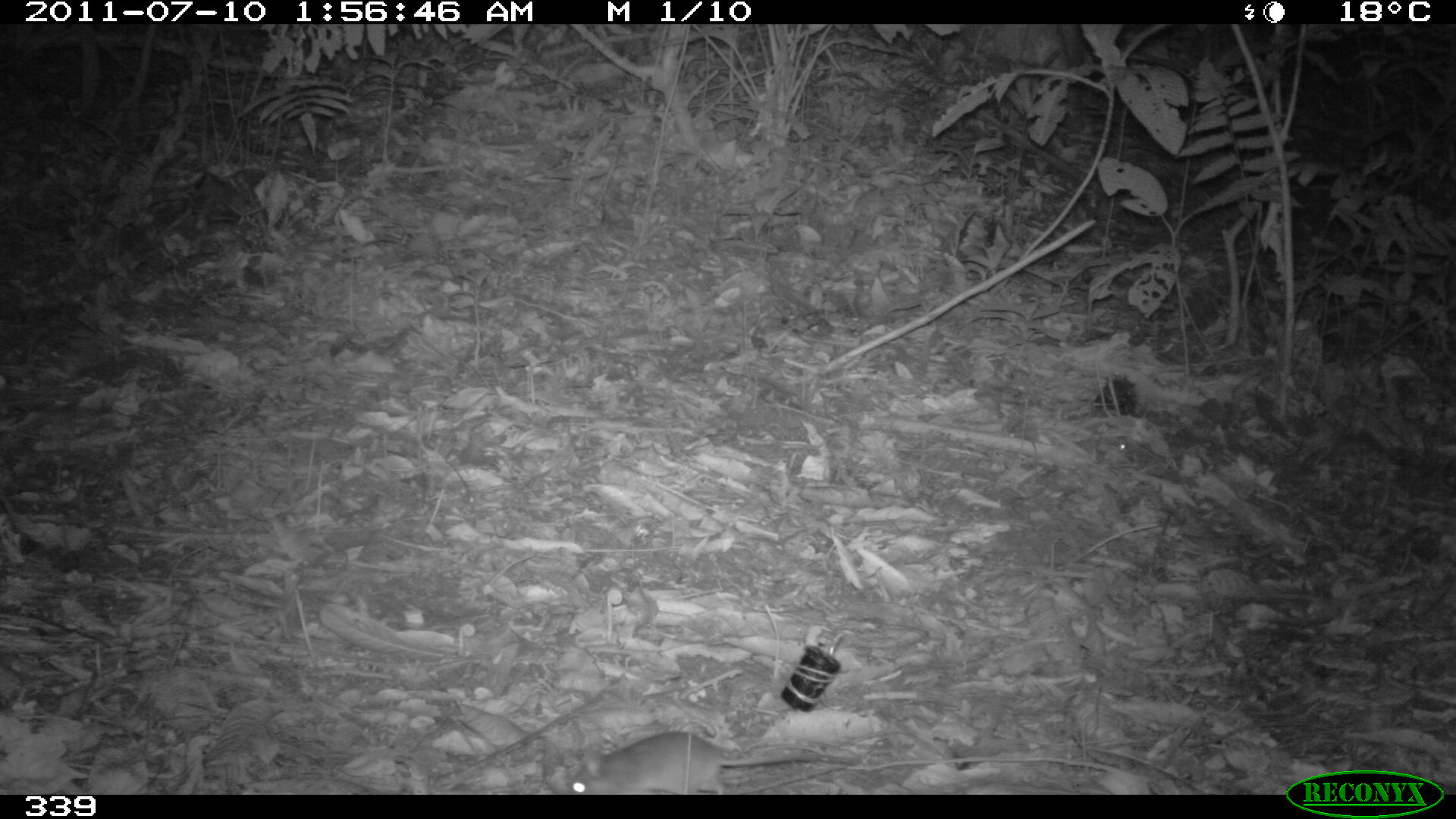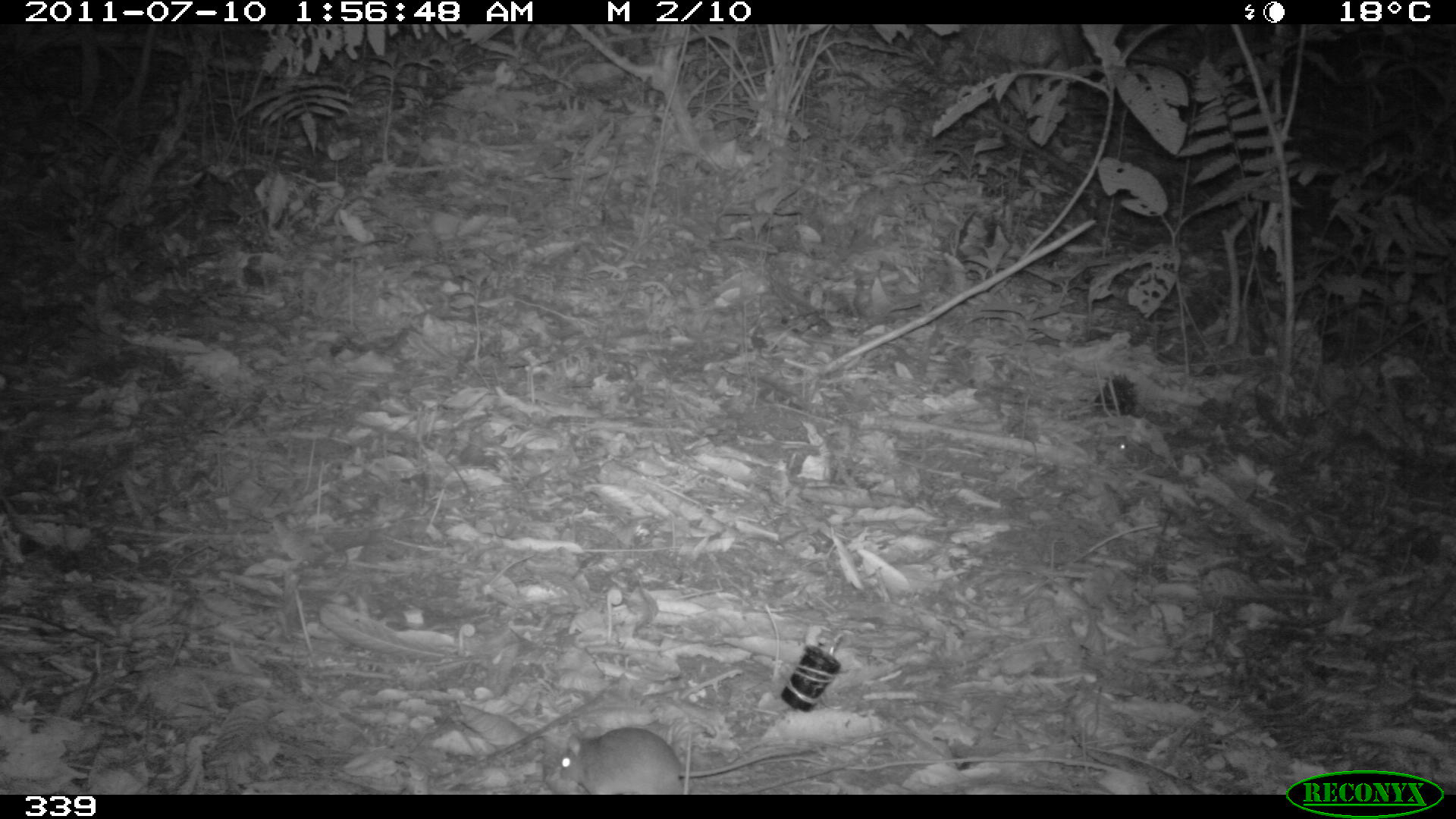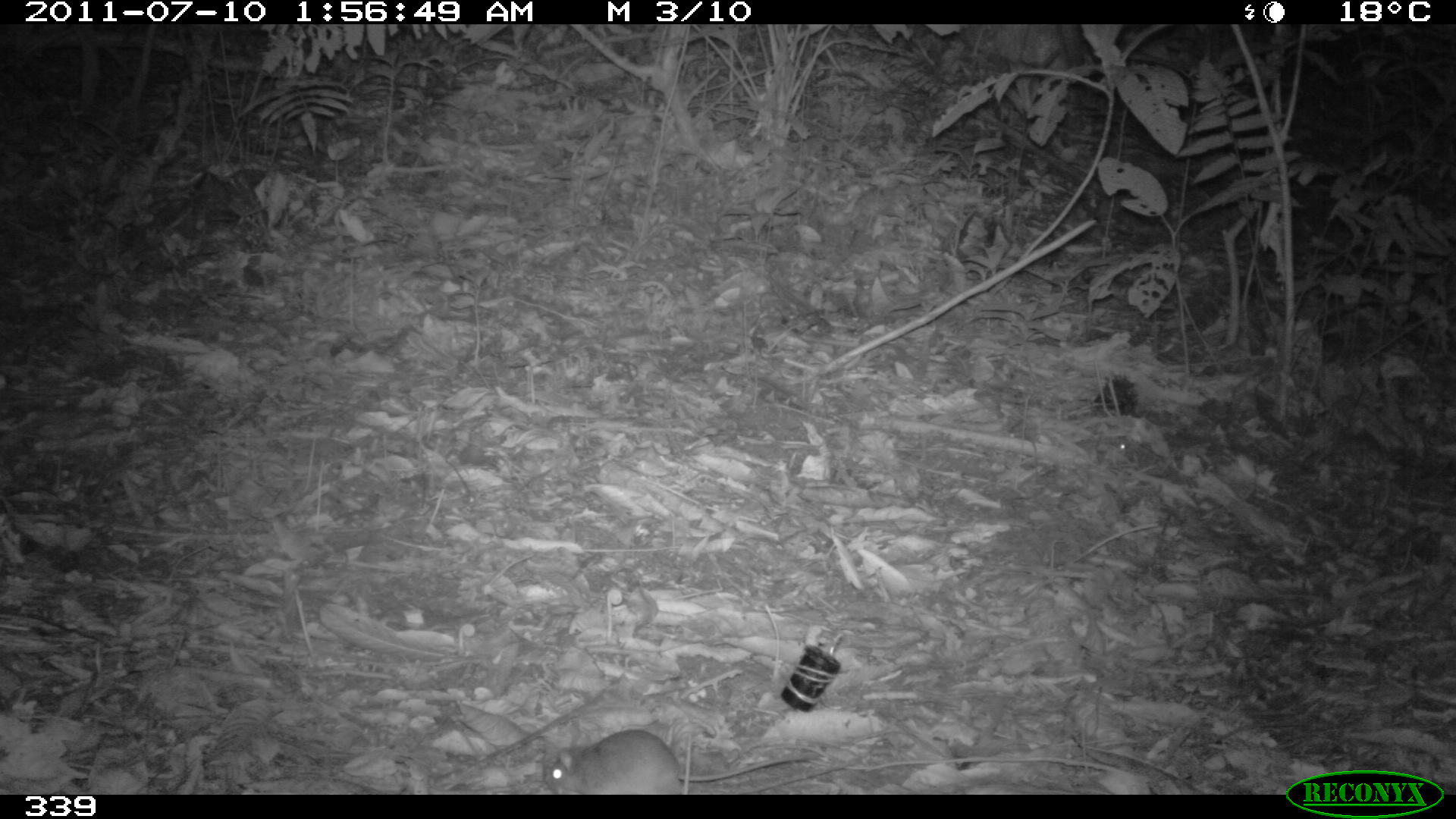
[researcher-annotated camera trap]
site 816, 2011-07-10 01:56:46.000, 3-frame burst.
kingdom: Animalia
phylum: Chordata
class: Mammalia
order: Rodentia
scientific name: Rodentia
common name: rodents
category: unknown rodent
Unknown rodent (rodents) (Rodentia).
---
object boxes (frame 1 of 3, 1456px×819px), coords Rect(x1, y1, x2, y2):
unknown rodent: Rect(569, 731, 859, 794)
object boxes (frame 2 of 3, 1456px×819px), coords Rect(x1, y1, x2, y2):
unknown rodent: Rect(558, 728, 826, 794)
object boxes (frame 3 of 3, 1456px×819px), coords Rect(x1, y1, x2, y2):
unknown rodent: Rect(543, 728, 820, 795)